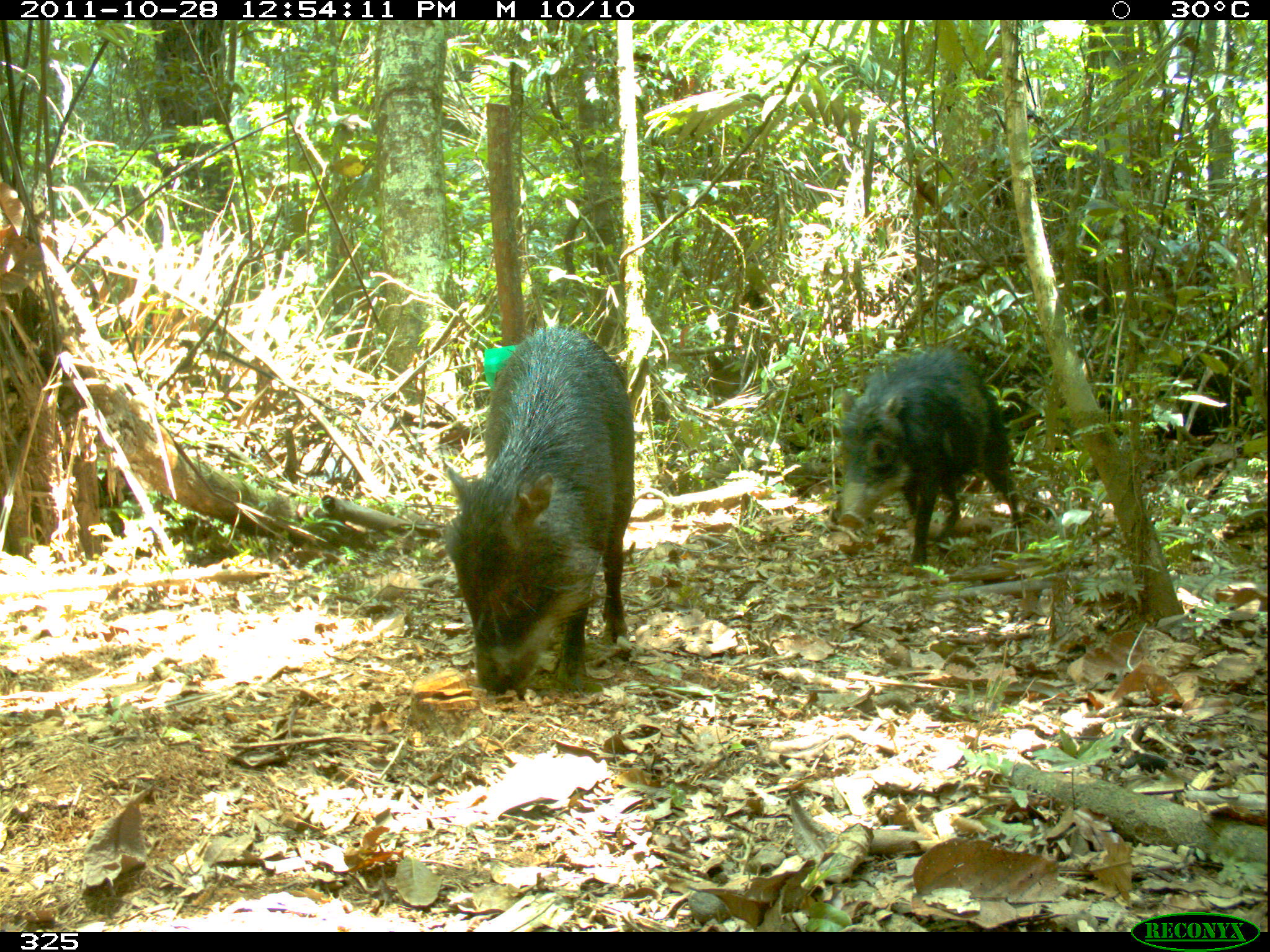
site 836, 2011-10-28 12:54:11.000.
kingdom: Animalia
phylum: Chordata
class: Mammalia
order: Artiodactyla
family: Tayassuidae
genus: Tayassu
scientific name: Tayassu pecari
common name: white-lipped peccary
Tayassu pecari (white-lipped peccary).